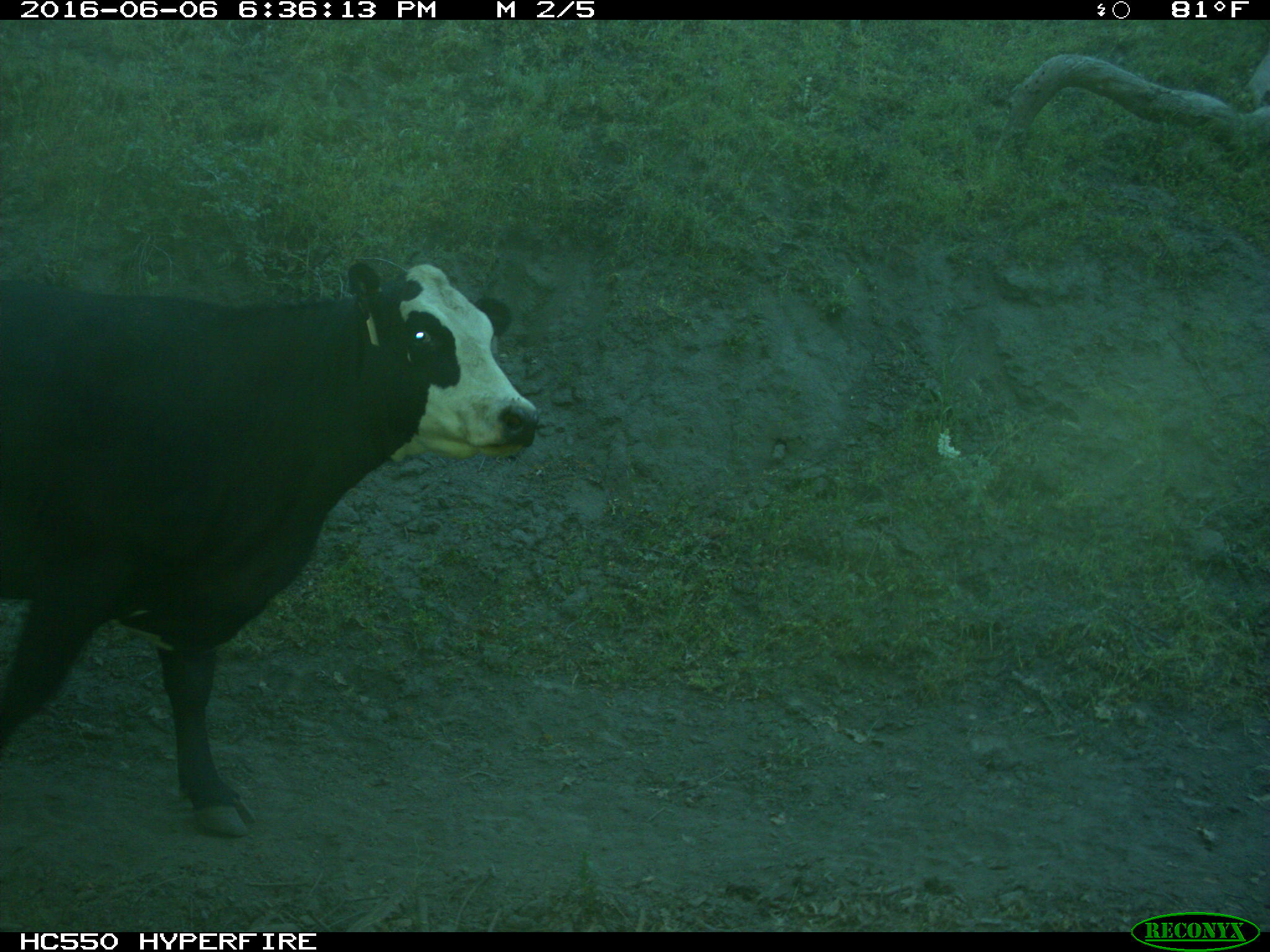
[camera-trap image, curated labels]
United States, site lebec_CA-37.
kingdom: Animalia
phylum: Chordata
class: Mammalia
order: Artiodactyla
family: Bovidae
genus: Bos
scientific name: Bos taurus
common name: domestic cow